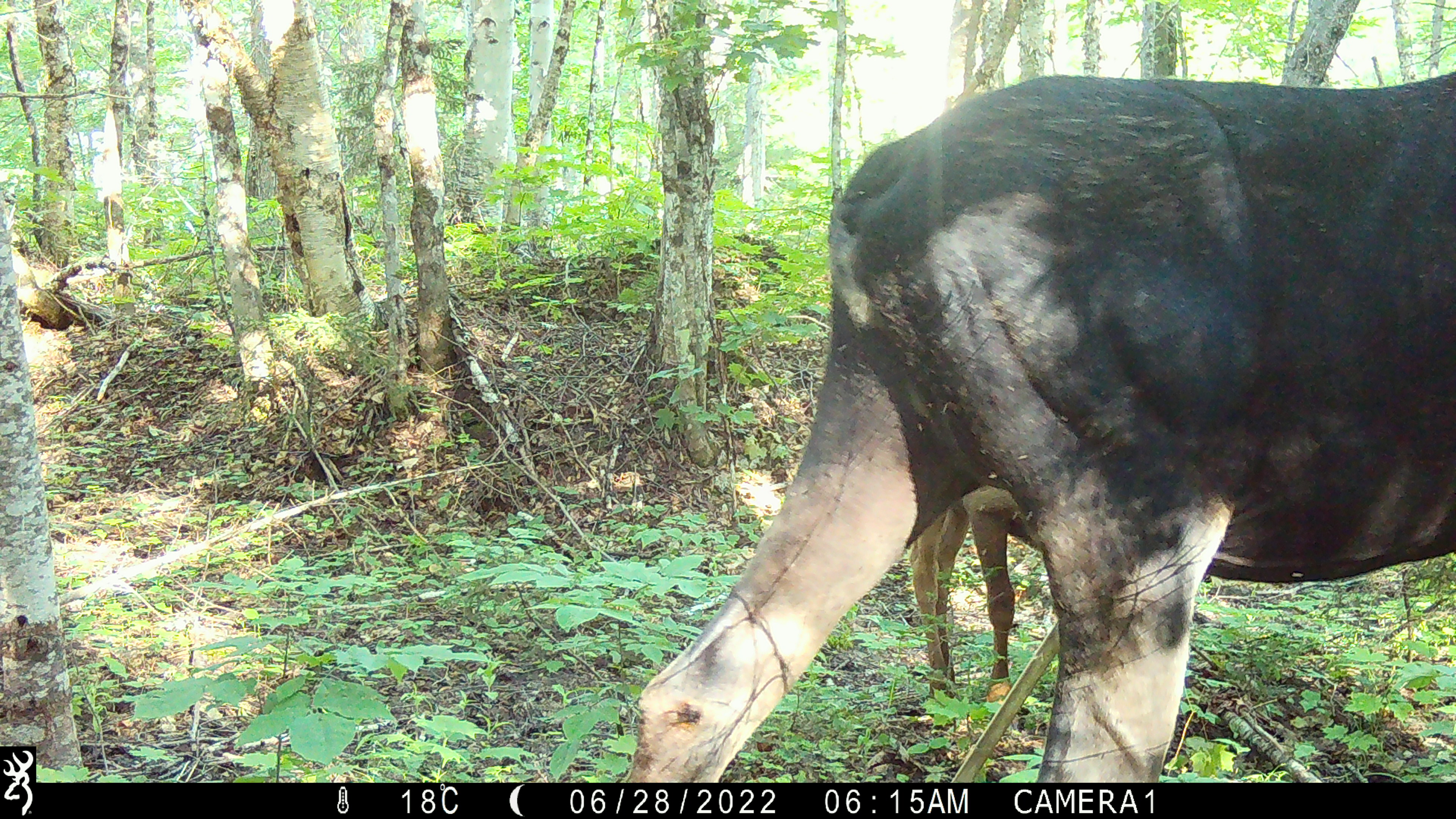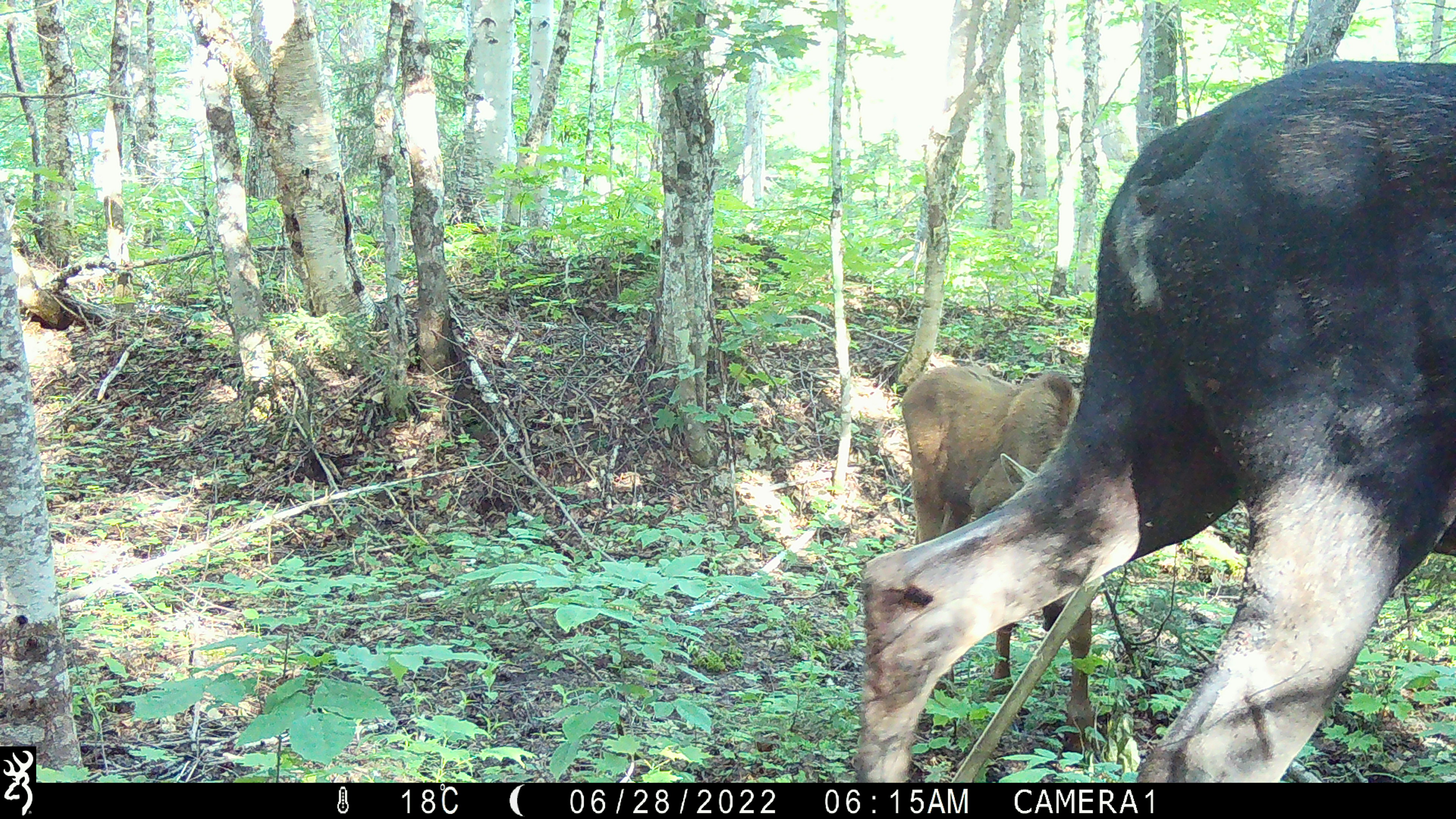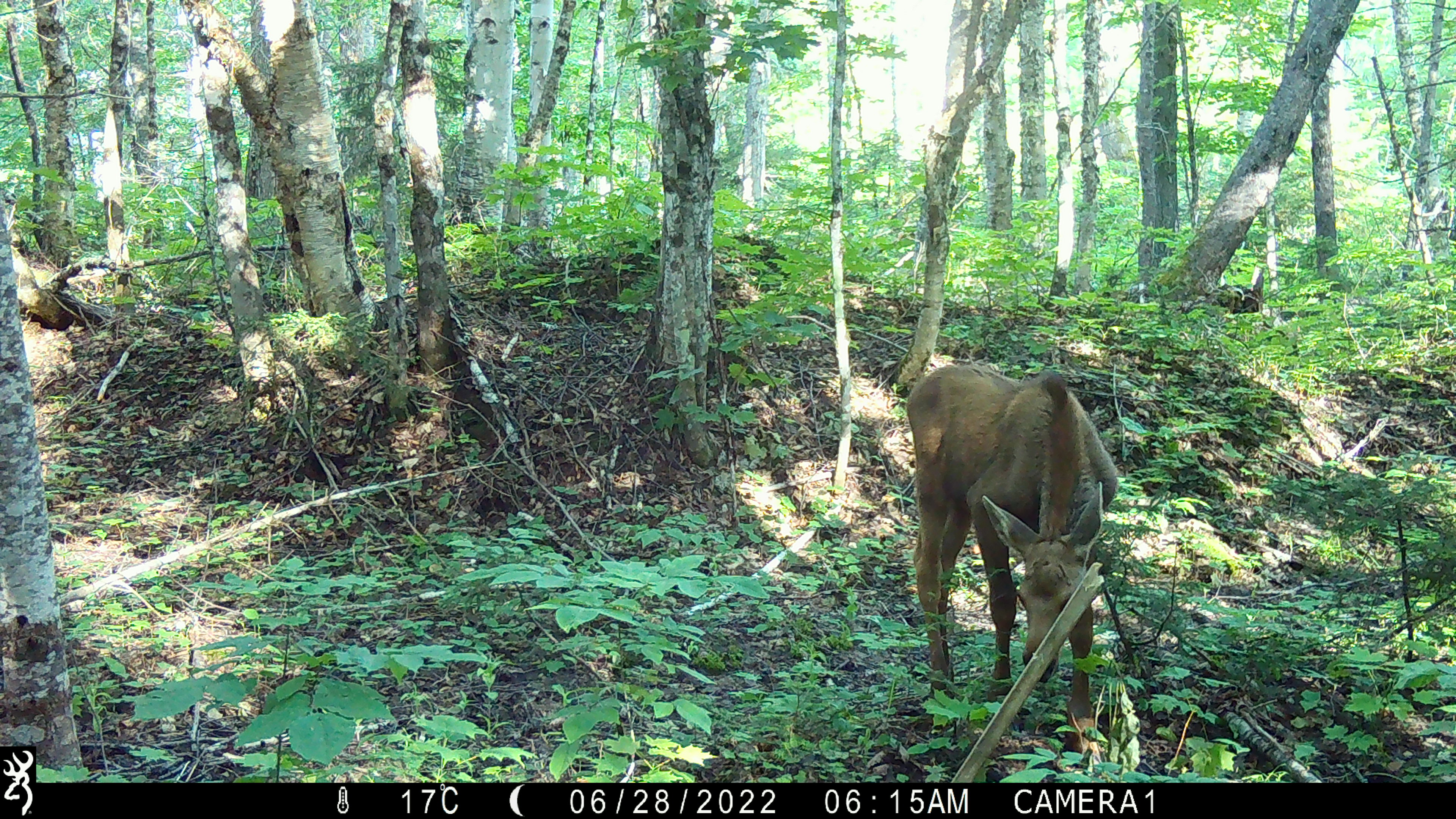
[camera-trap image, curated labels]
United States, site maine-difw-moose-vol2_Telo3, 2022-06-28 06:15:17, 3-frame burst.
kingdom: Animalia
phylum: Chordata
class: Mammalia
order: Artiodactyla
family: Cervidae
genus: Alces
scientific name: Alces alces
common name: moose